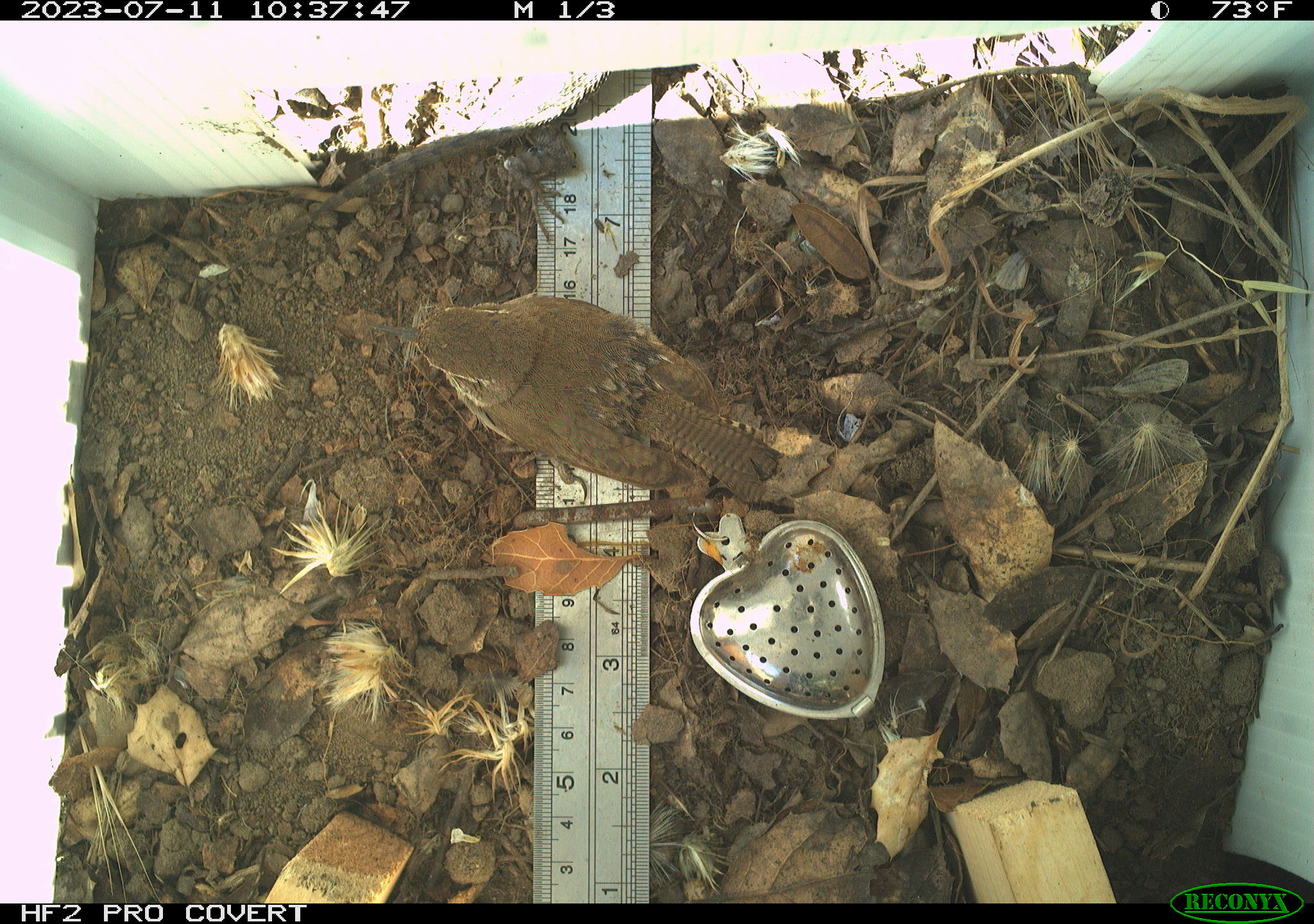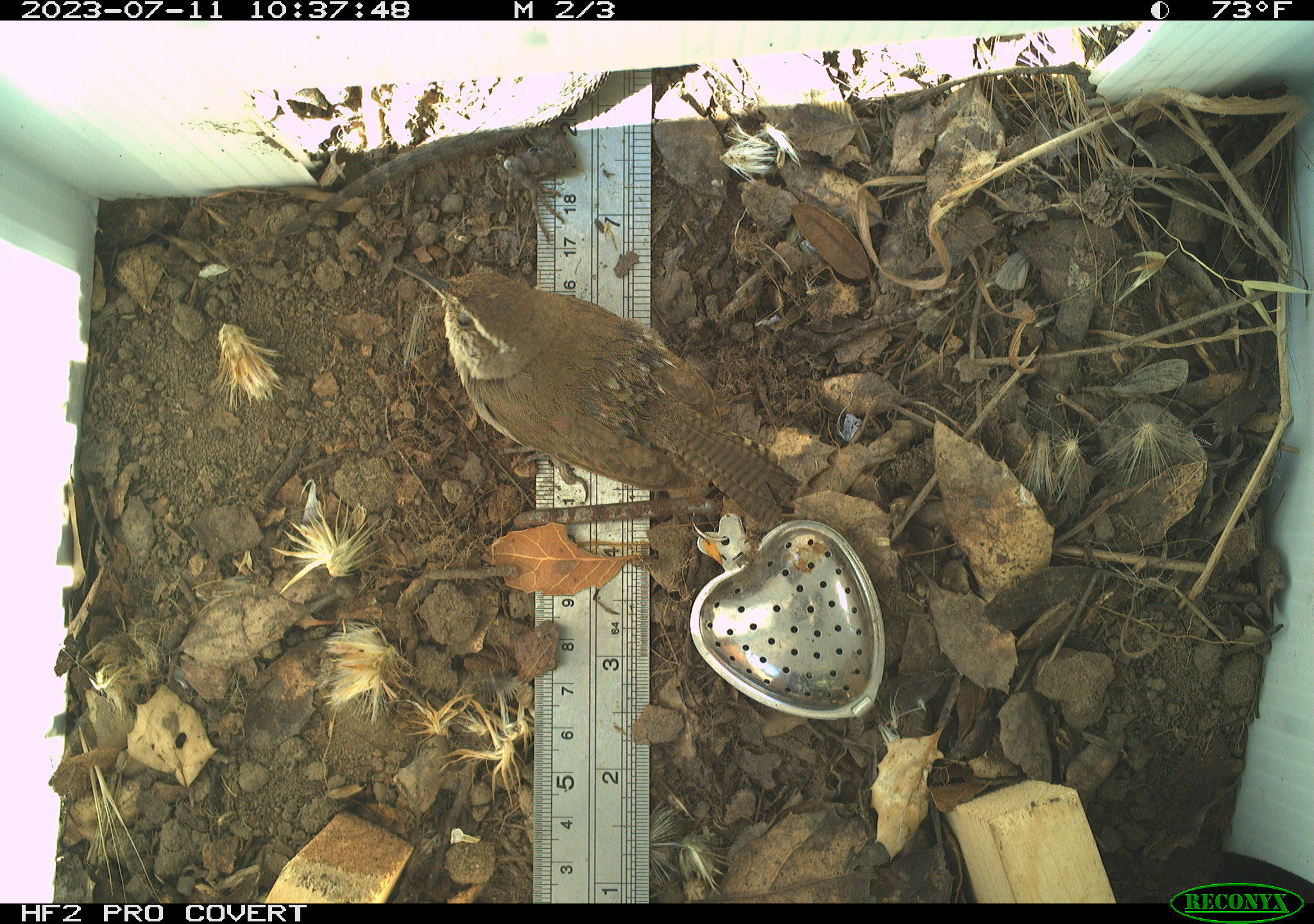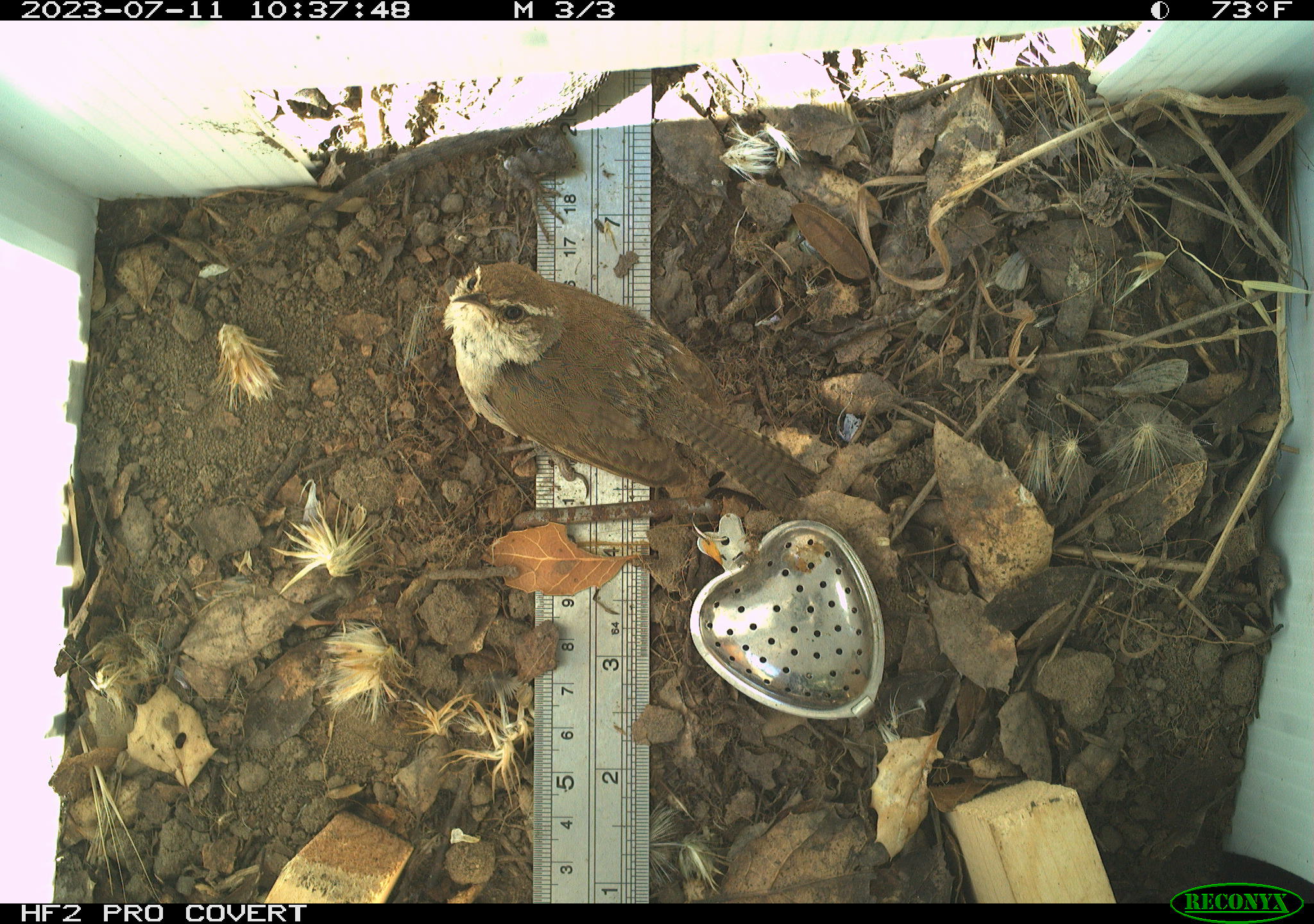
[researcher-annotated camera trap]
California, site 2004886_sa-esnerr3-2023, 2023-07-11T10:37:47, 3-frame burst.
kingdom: Animalia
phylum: Chordata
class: Aves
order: Passeriformes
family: Troglodytidae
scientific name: Troglodytidae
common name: wren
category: troglodytidae family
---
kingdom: Animalia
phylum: Chordata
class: Reptilia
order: Squamata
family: Phrynosomatidae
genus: Sceloporus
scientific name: Sceloporus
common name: spiny lizards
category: sceloporus species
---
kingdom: Animalia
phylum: Chordata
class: Aves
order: Passeriformes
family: Troglodytidae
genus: Thryomanes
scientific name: Thryomanes bewickii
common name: bewick's wren